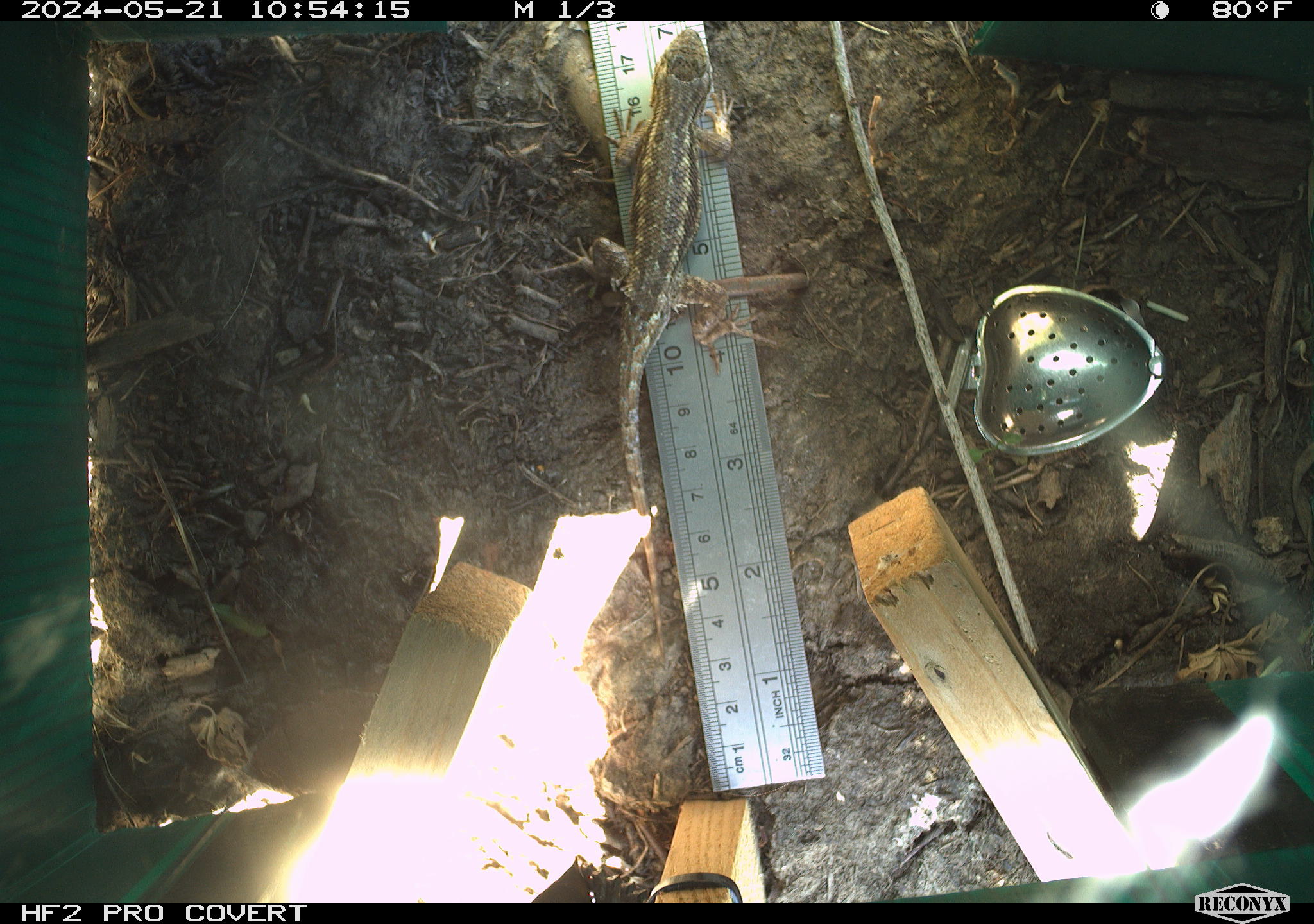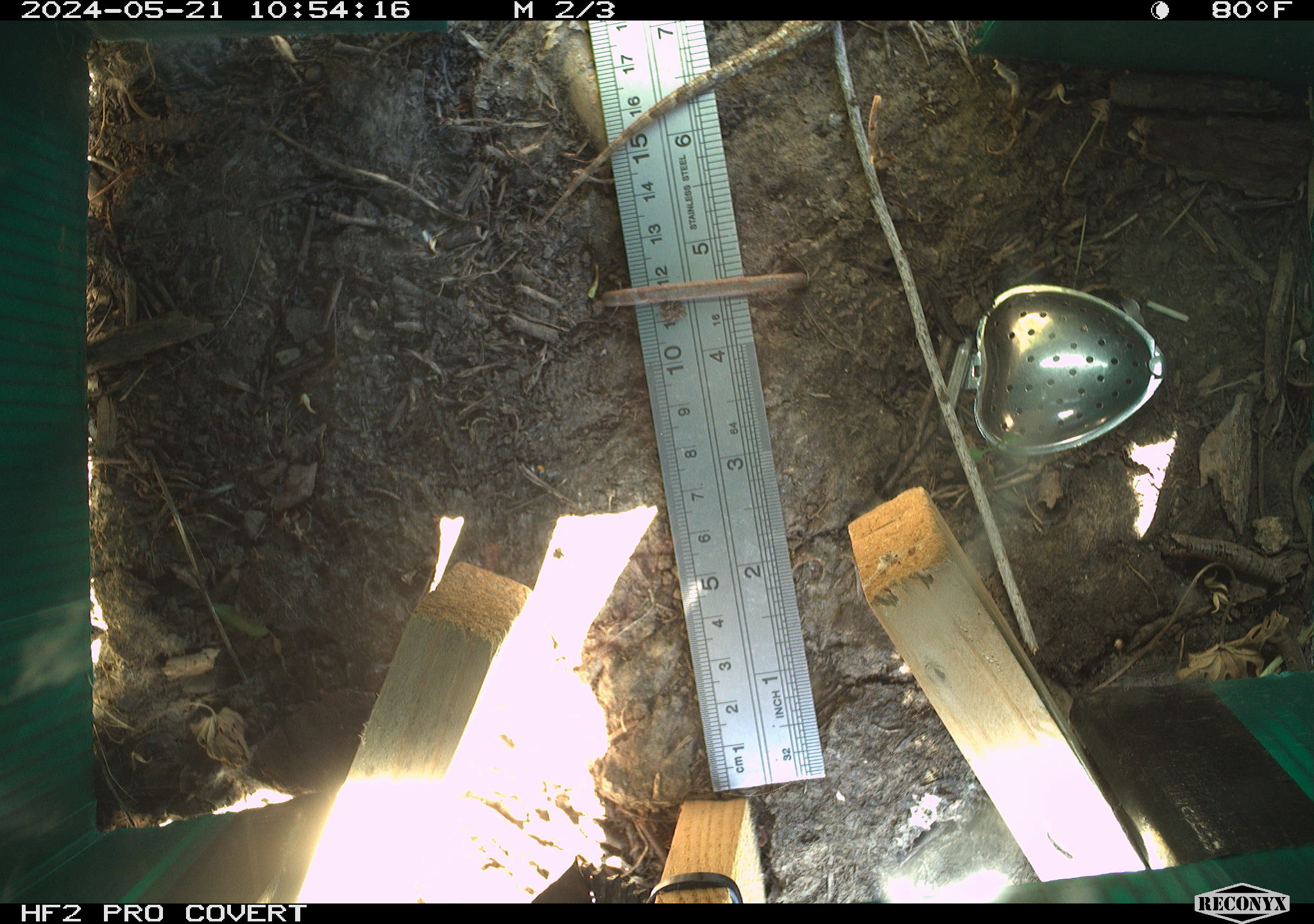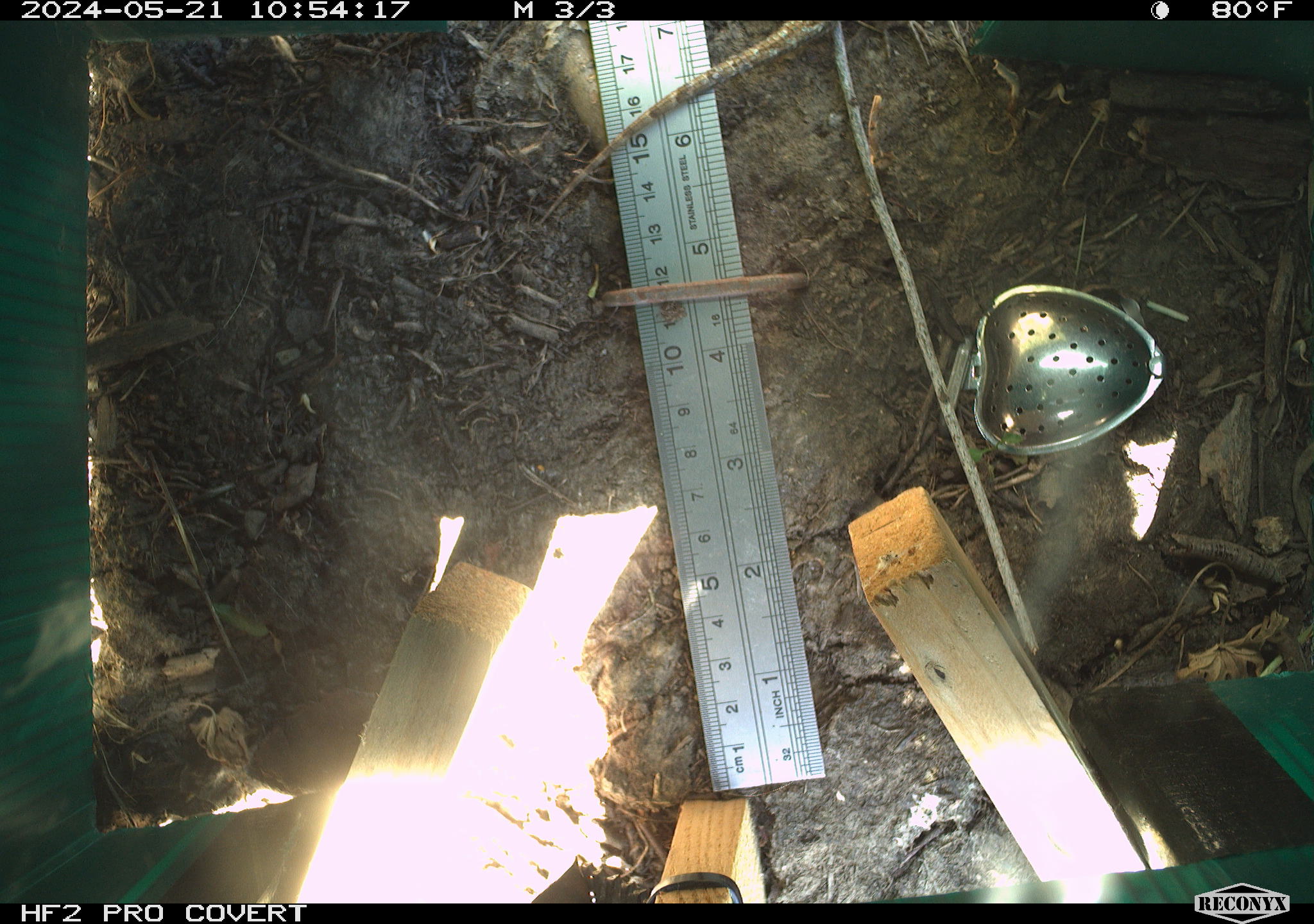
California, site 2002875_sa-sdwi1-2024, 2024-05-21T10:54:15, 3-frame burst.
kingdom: Animalia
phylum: Chordata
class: Reptilia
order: Squamata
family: Phrynosomatidae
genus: Sceloporus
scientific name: Sceloporus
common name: spiny lizards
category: sceloporus species